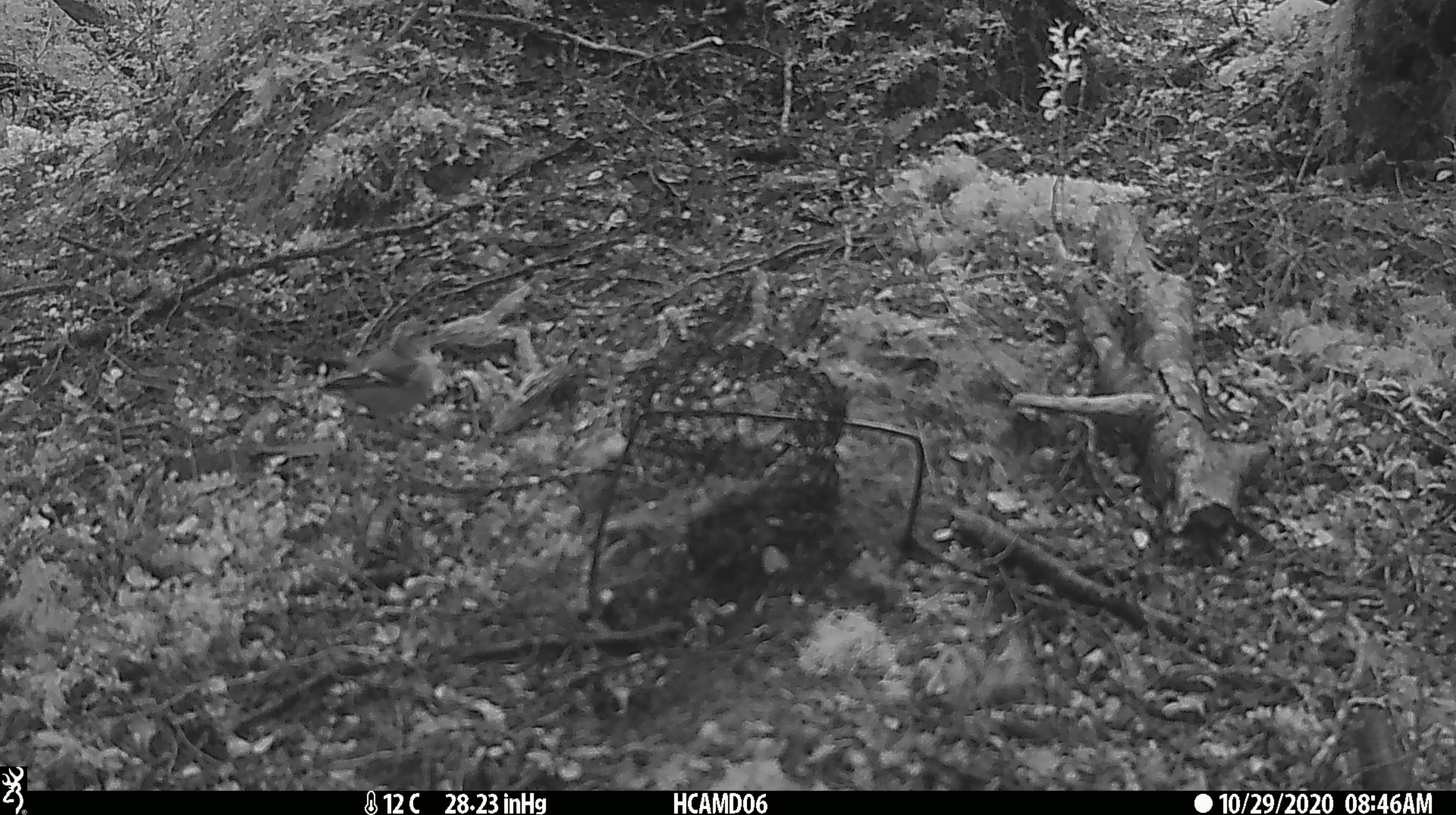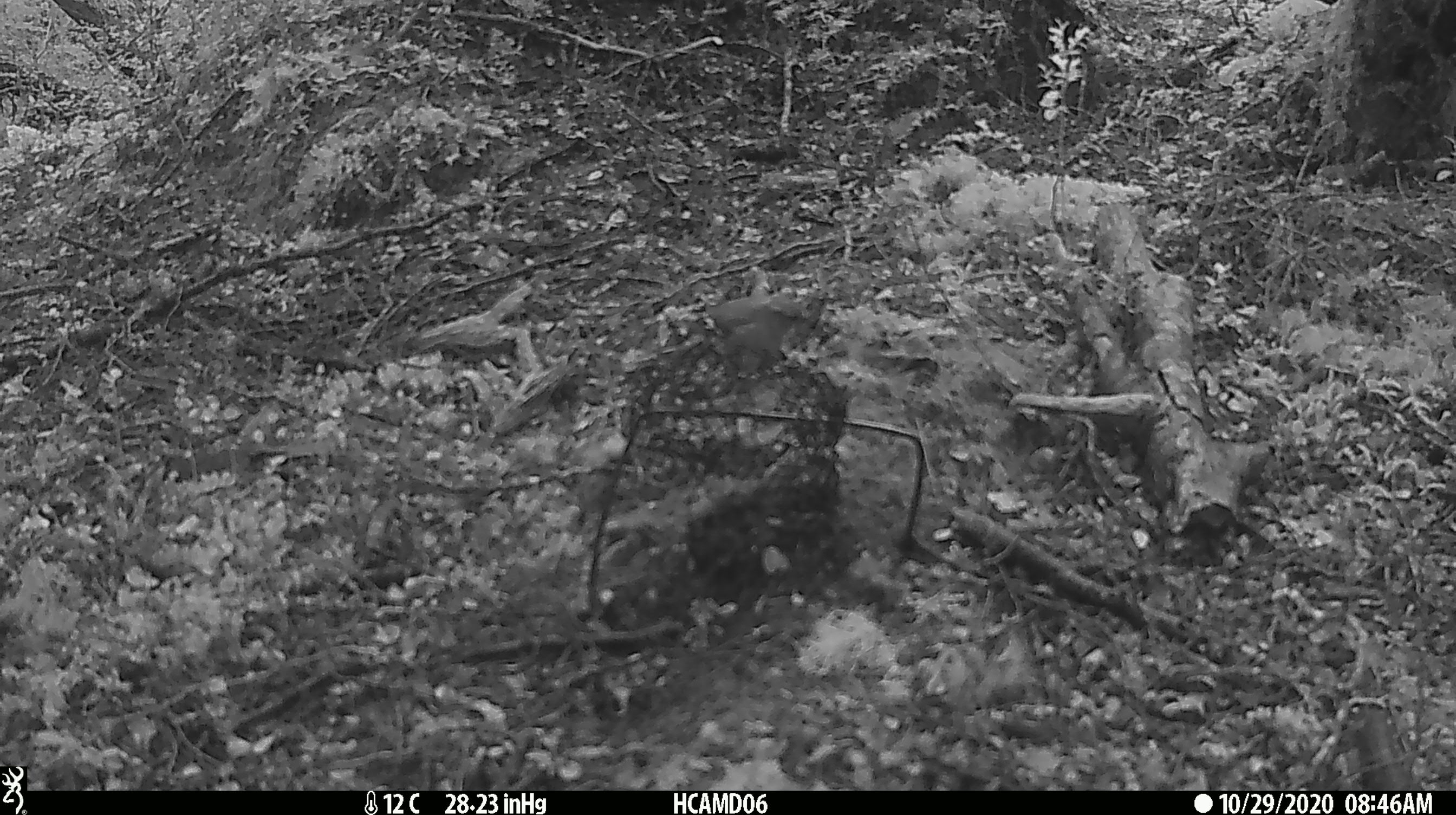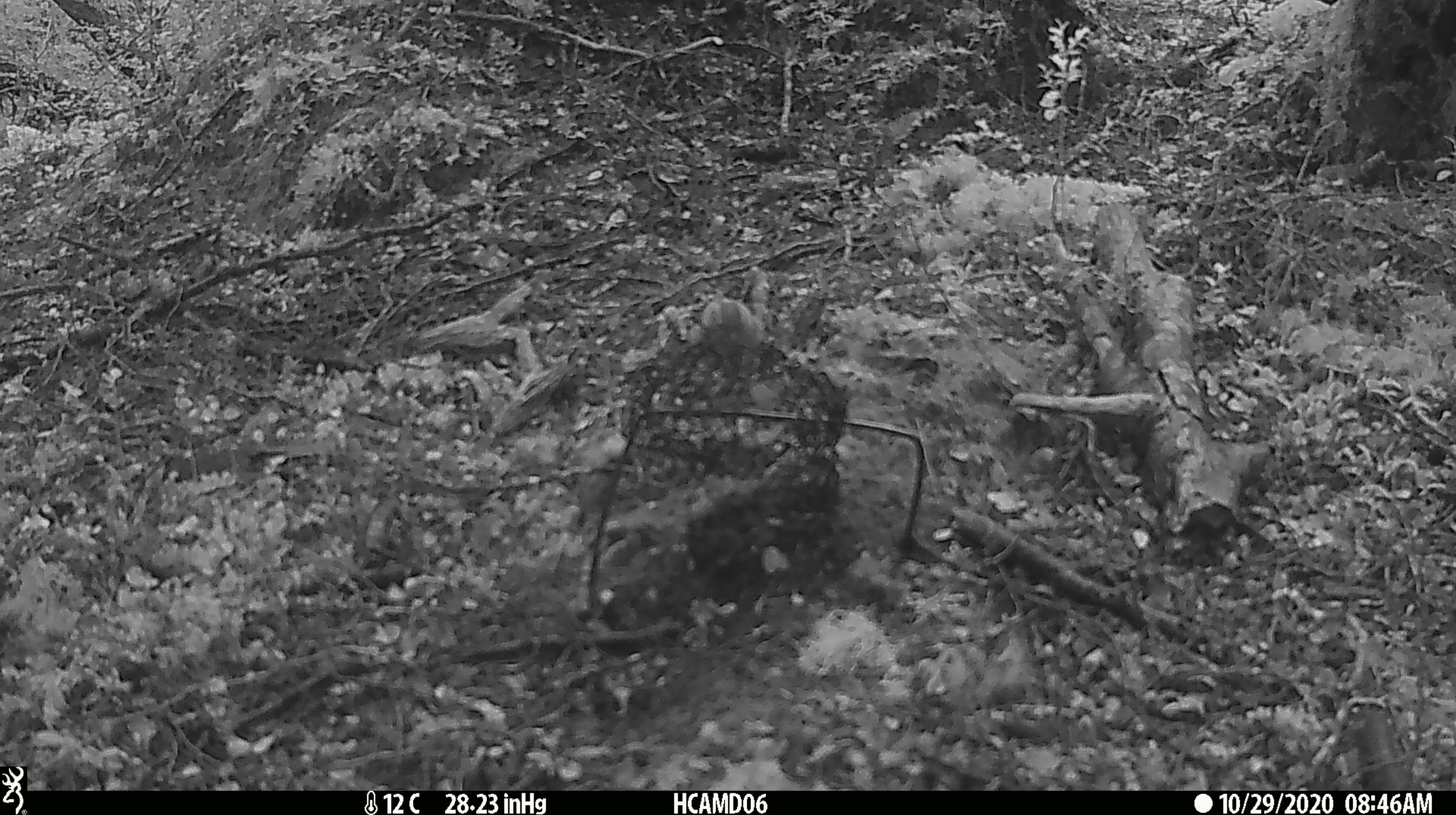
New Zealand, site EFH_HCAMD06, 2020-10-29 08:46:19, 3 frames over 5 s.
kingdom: Animalia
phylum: Chordata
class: Aves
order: Passeriformes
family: Fringillidae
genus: Fringilla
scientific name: Fringilla coelebs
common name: common chaffinch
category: chaffinch